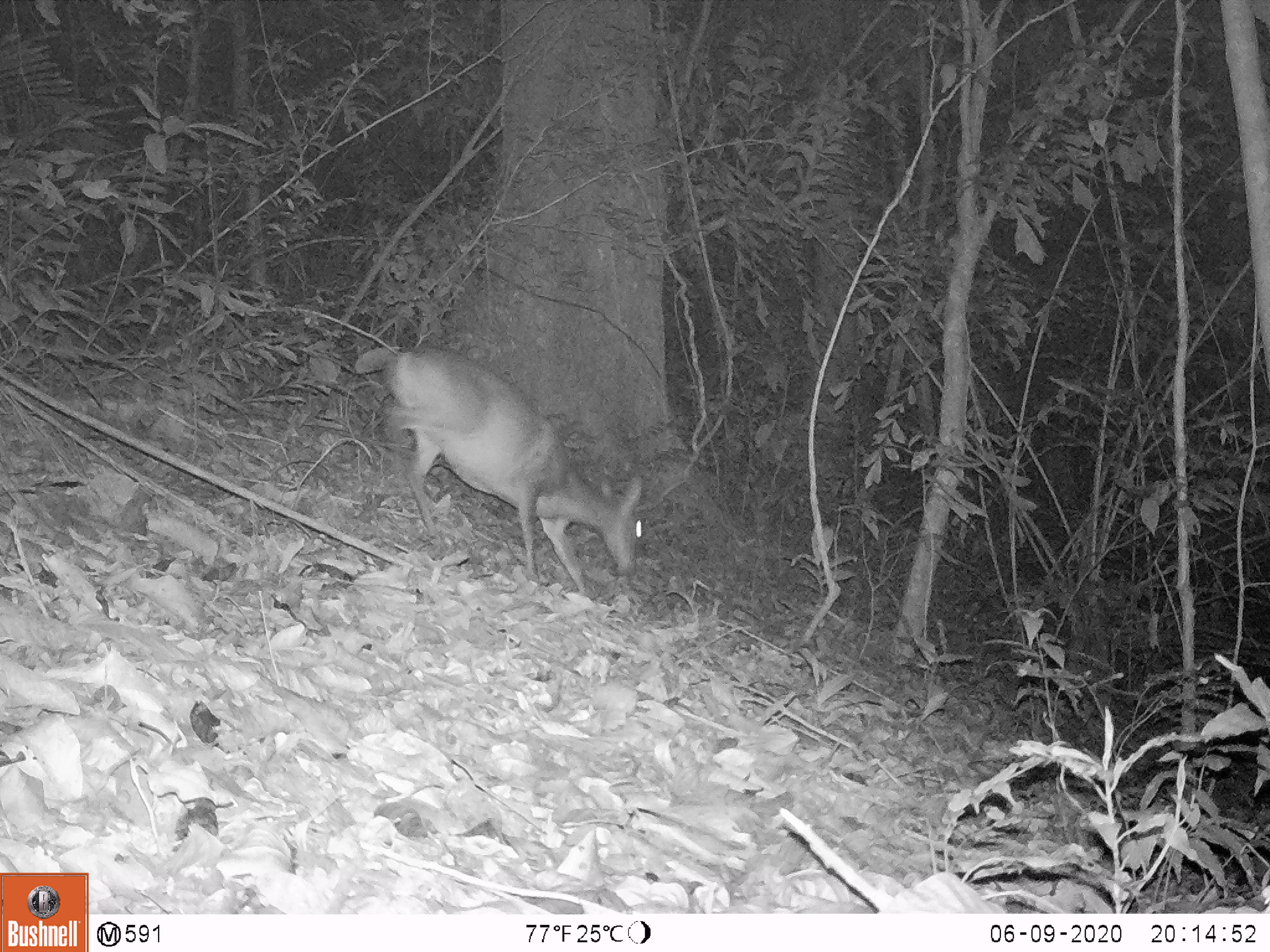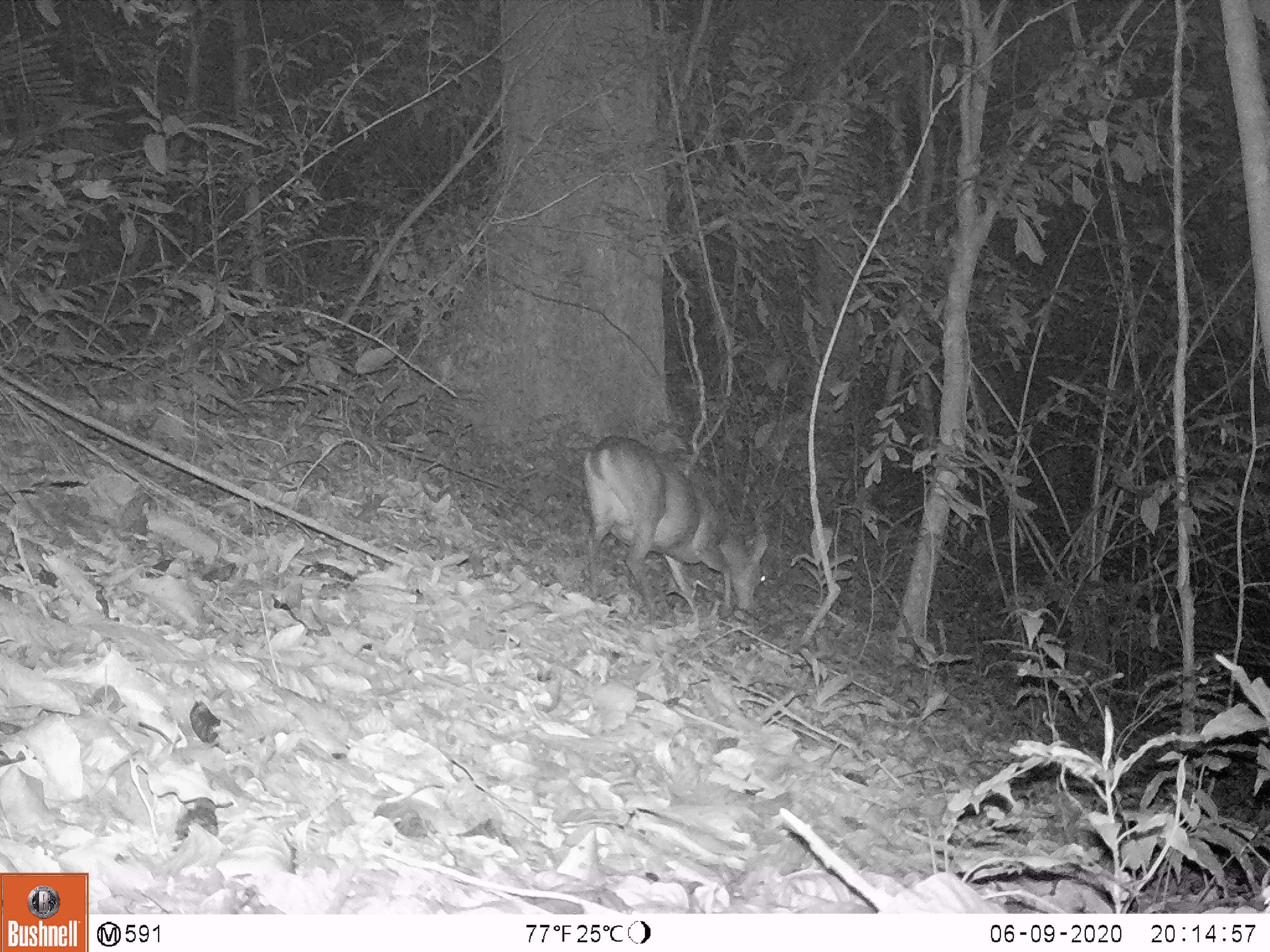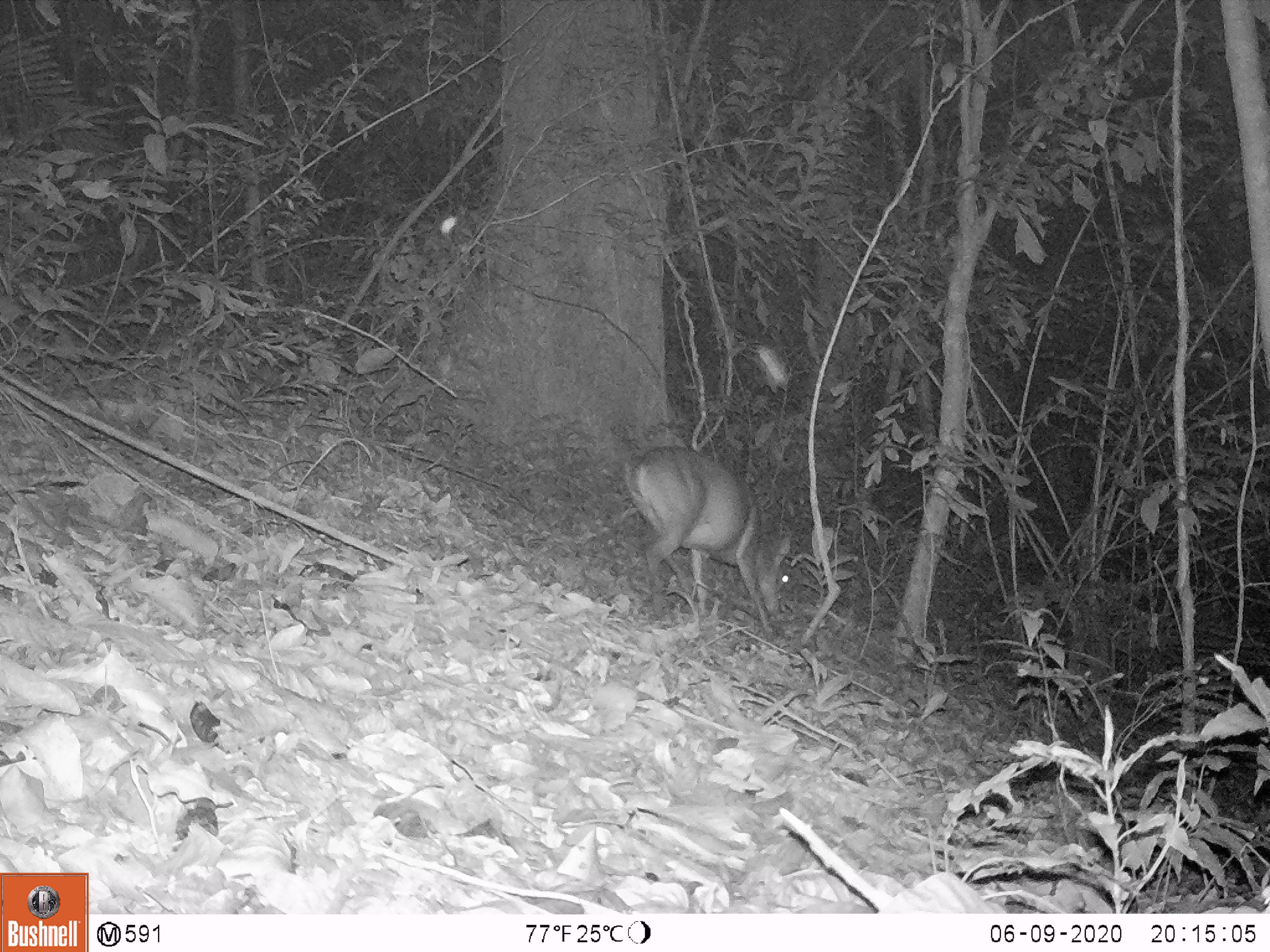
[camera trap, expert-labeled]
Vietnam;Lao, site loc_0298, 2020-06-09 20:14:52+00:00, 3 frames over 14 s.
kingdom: Animalia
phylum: Chordata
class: Mammalia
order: Artiodactyla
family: Cervidae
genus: Muntiacus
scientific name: Muntiacus vuquangensis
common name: large-antlered muntjac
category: large antlered muntjac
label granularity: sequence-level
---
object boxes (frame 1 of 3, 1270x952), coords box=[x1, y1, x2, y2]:
large antlered muntjac: box=[354, 345, 641, 594]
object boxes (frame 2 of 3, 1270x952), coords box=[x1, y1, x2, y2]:
large antlered muntjac: box=[583, 435, 768, 627]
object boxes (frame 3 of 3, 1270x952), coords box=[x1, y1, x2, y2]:
large antlered muntjac: box=[629, 446, 792, 633]